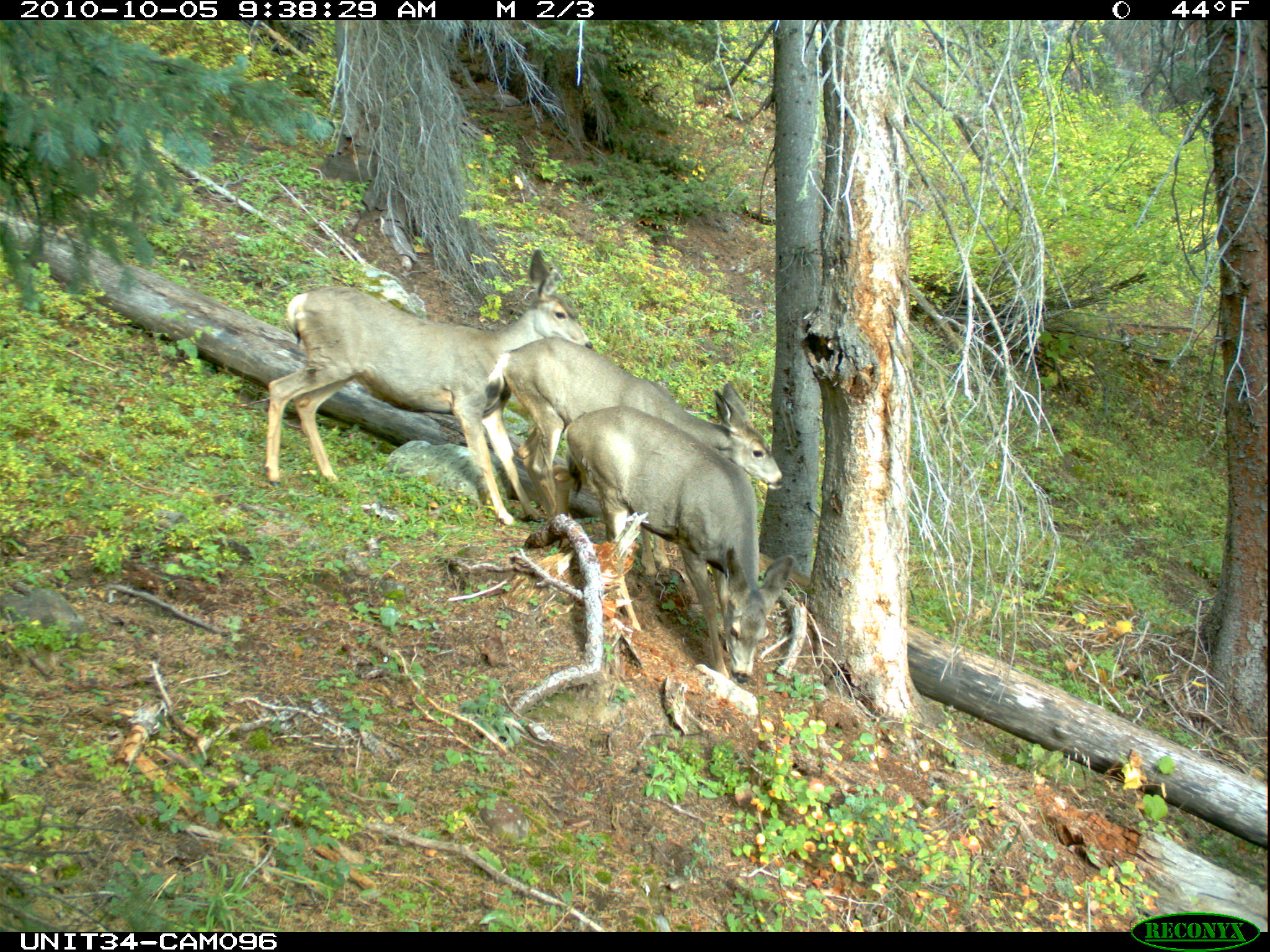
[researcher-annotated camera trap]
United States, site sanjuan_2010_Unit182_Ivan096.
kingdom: Animalia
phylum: Chordata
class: Mammalia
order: Artiodactyla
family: Cervidae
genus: Odocoileus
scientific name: Odocoileus hemionus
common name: mule deer